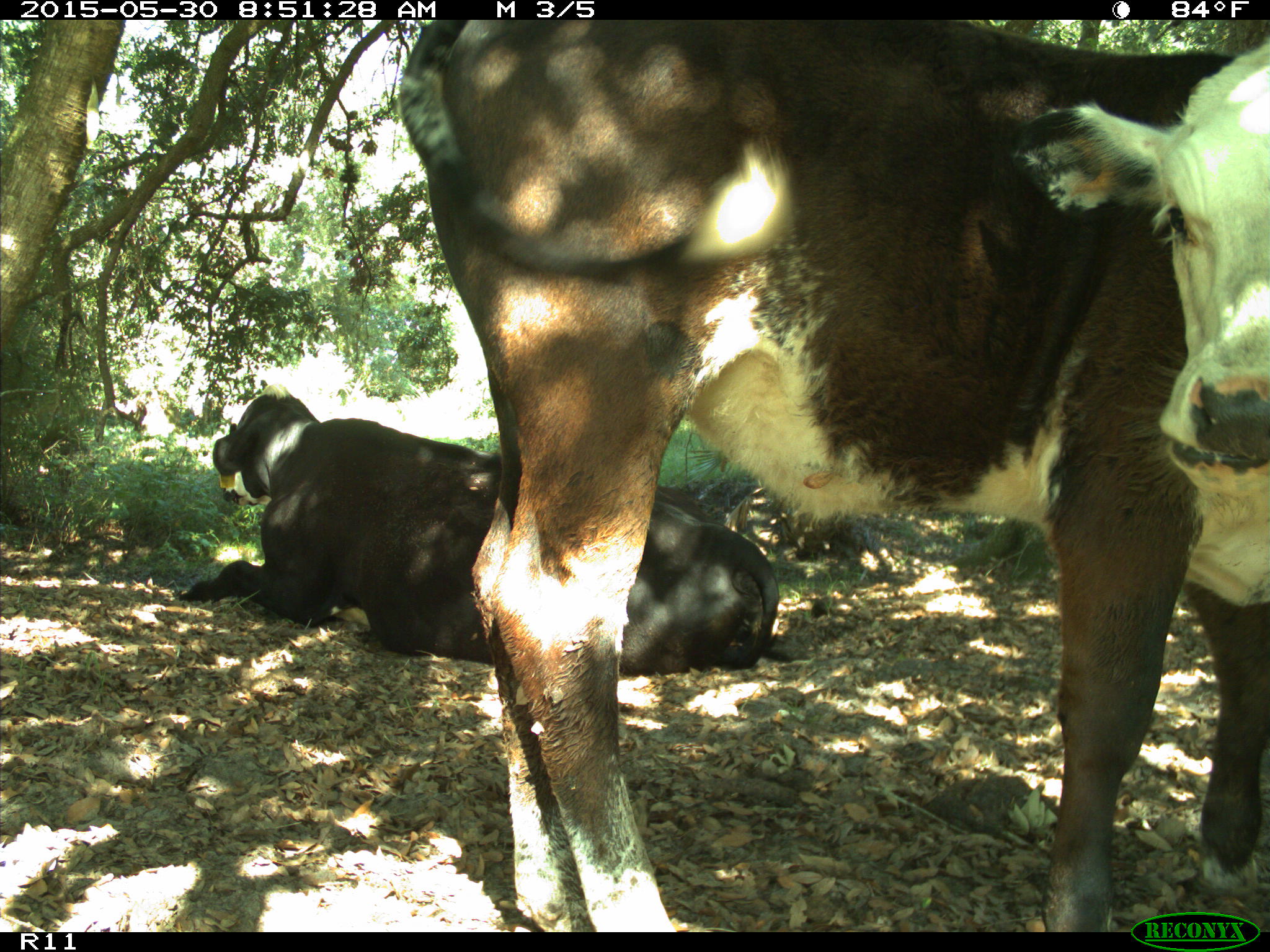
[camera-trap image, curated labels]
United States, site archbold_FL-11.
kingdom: Animalia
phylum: Chordata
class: Mammalia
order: Artiodactyla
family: Bovidae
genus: Bos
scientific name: Bos taurus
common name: domestic cow